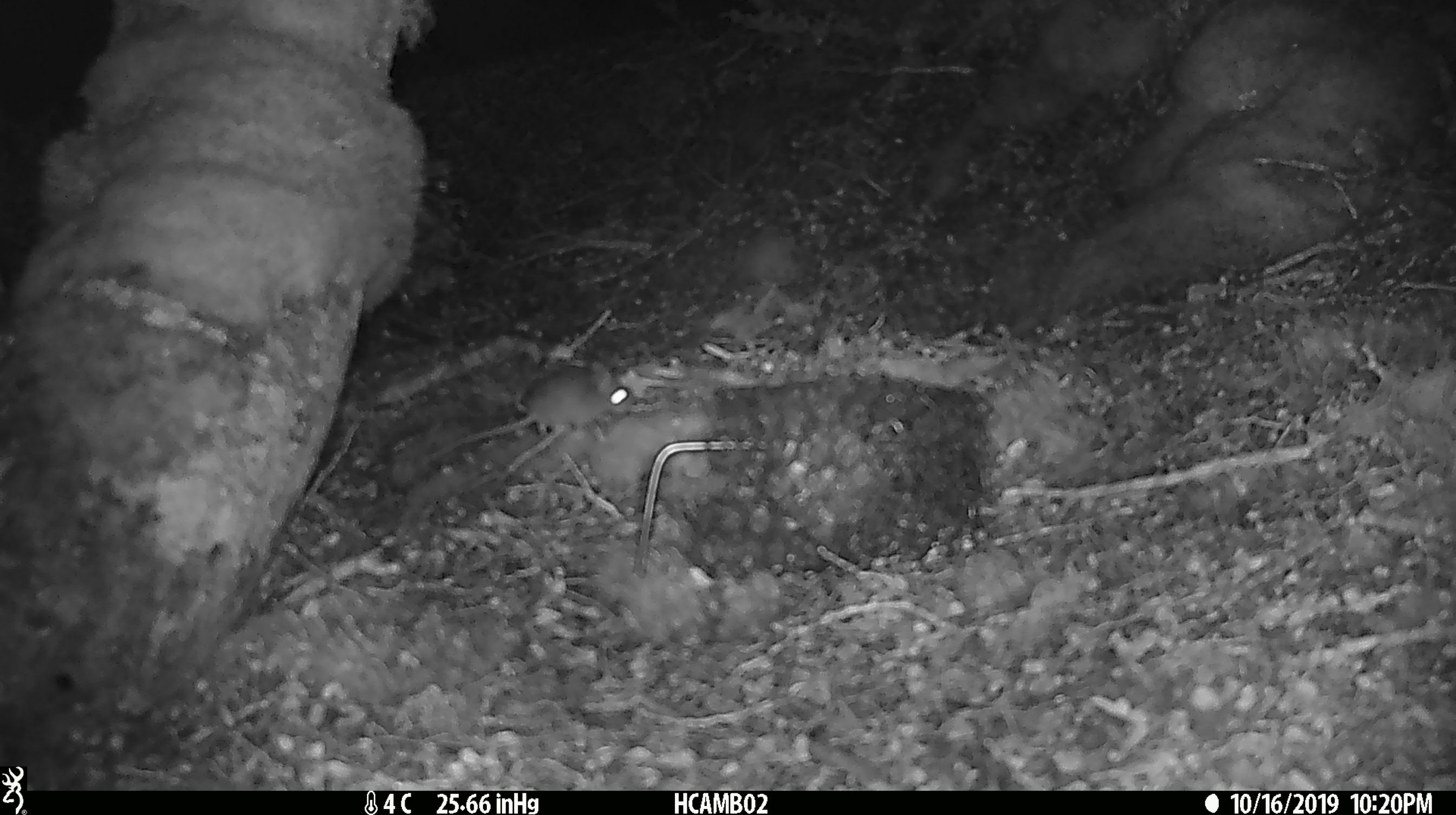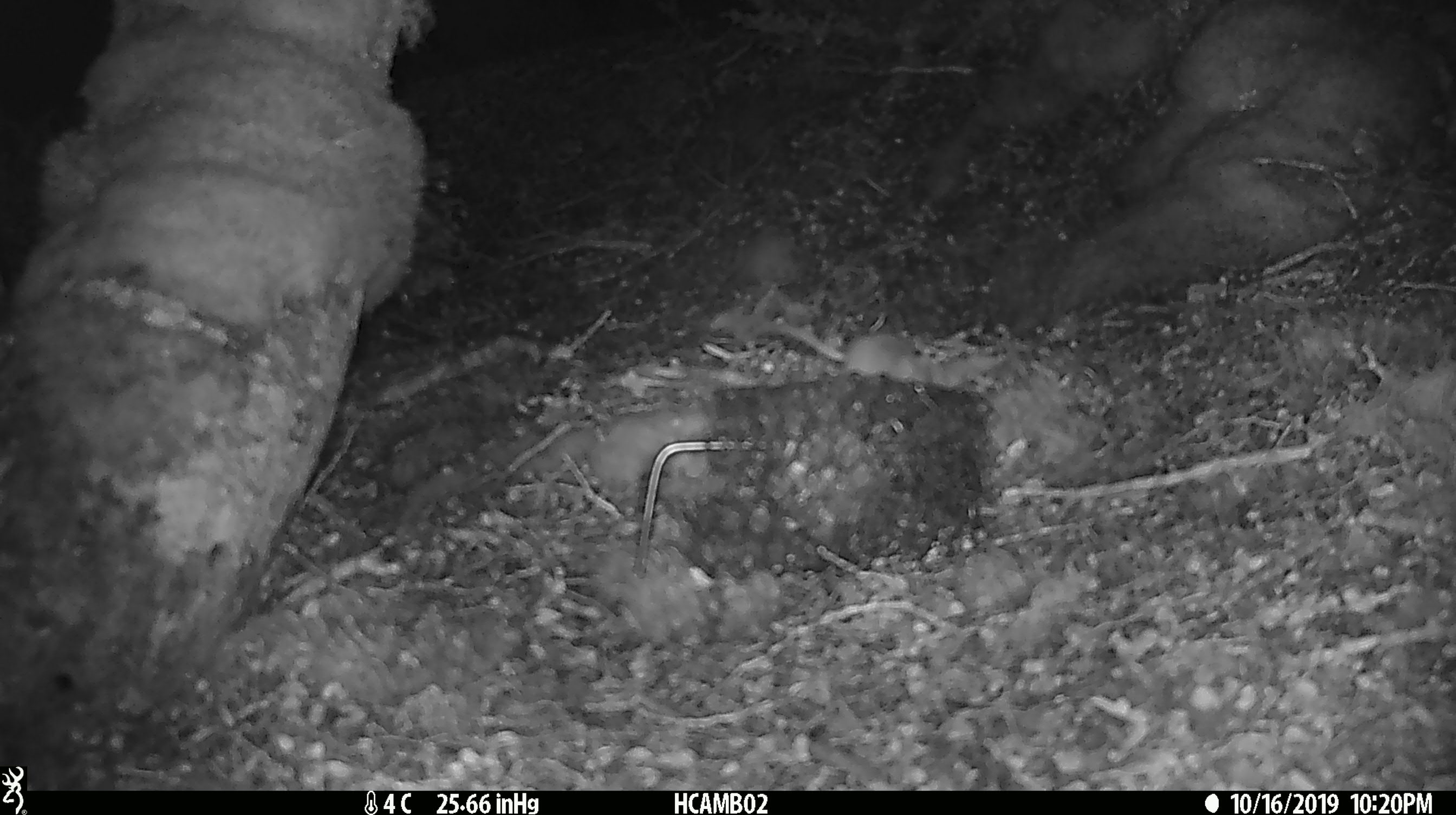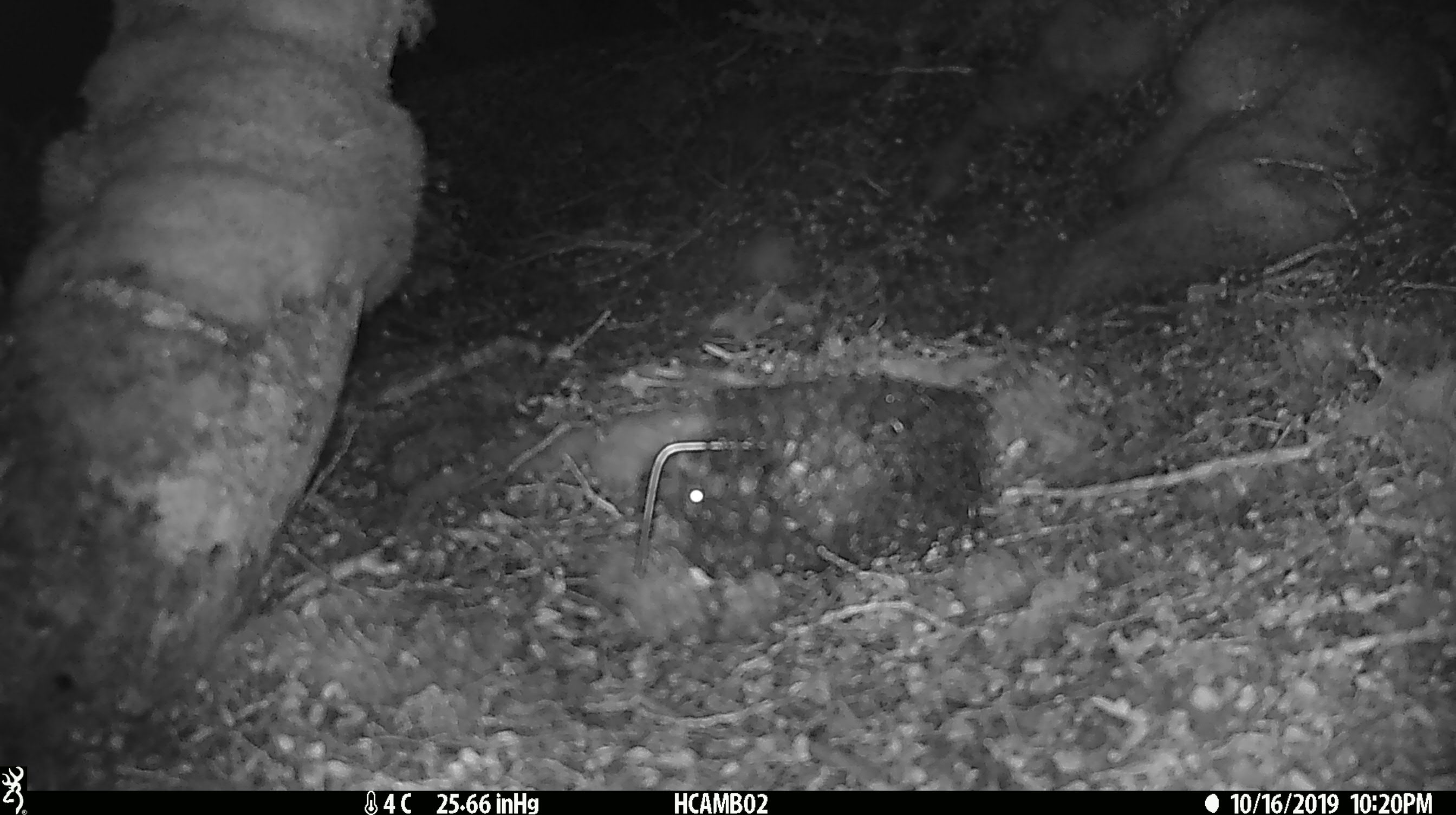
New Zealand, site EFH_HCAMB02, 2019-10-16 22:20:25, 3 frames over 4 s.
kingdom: Animalia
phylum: Chordata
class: Mammalia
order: Rodentia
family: Muridae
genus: Mus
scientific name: Mus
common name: mouse